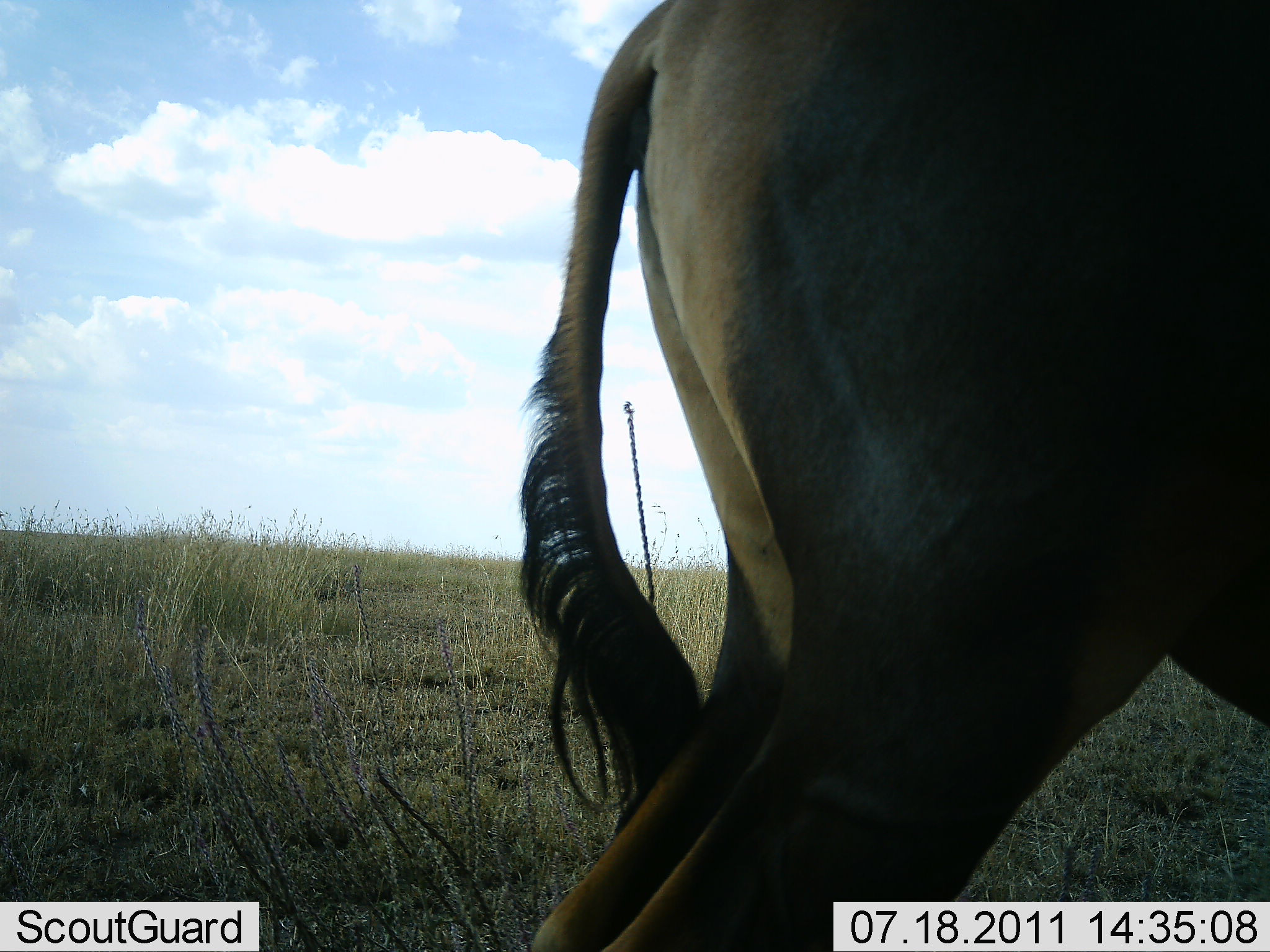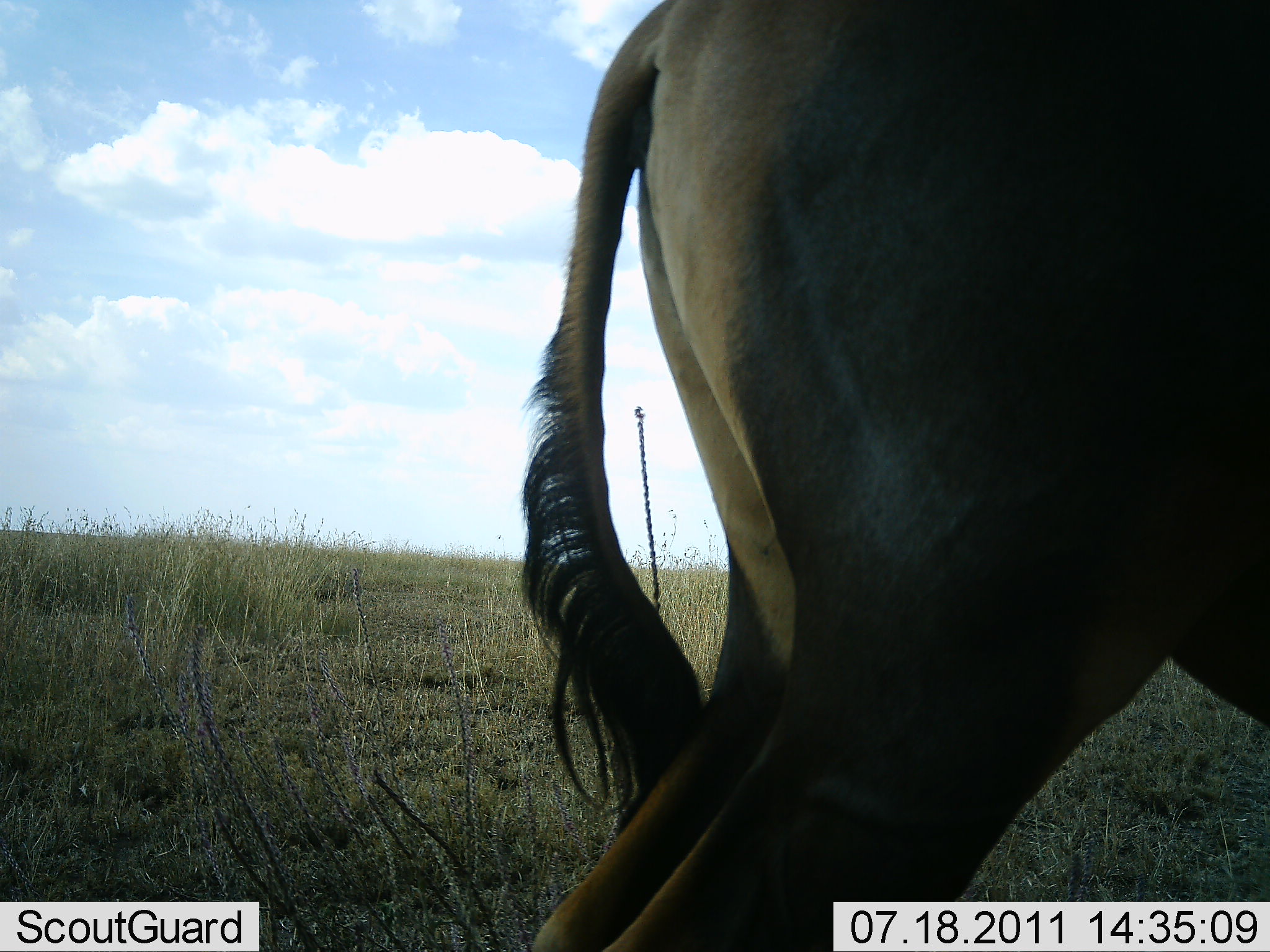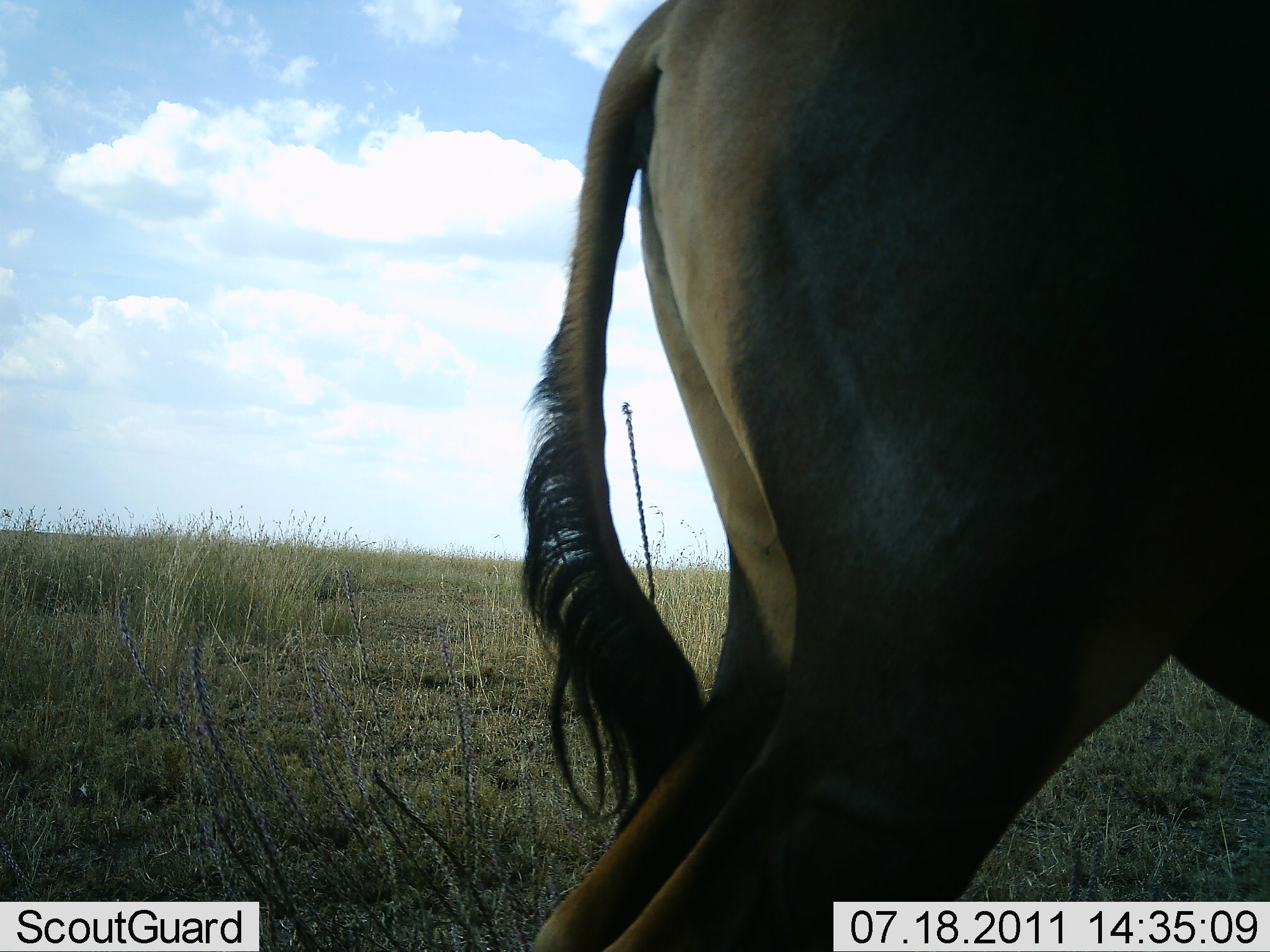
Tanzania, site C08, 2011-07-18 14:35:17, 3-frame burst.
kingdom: Animalia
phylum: Chordata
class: Mammalia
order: Artiodactyla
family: Bovidae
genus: Damaliscus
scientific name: Damaliscus lunatus jimela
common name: topi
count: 1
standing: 100%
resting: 0%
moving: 0%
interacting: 0%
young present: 0%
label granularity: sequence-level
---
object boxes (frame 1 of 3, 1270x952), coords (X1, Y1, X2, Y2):
animal: (520, 0, 1268, 951)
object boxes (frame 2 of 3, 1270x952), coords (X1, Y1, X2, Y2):
animal: (522, 2, 1270, 951)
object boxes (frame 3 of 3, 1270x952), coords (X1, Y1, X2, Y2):
animal: (519, 2, 1269, 952)